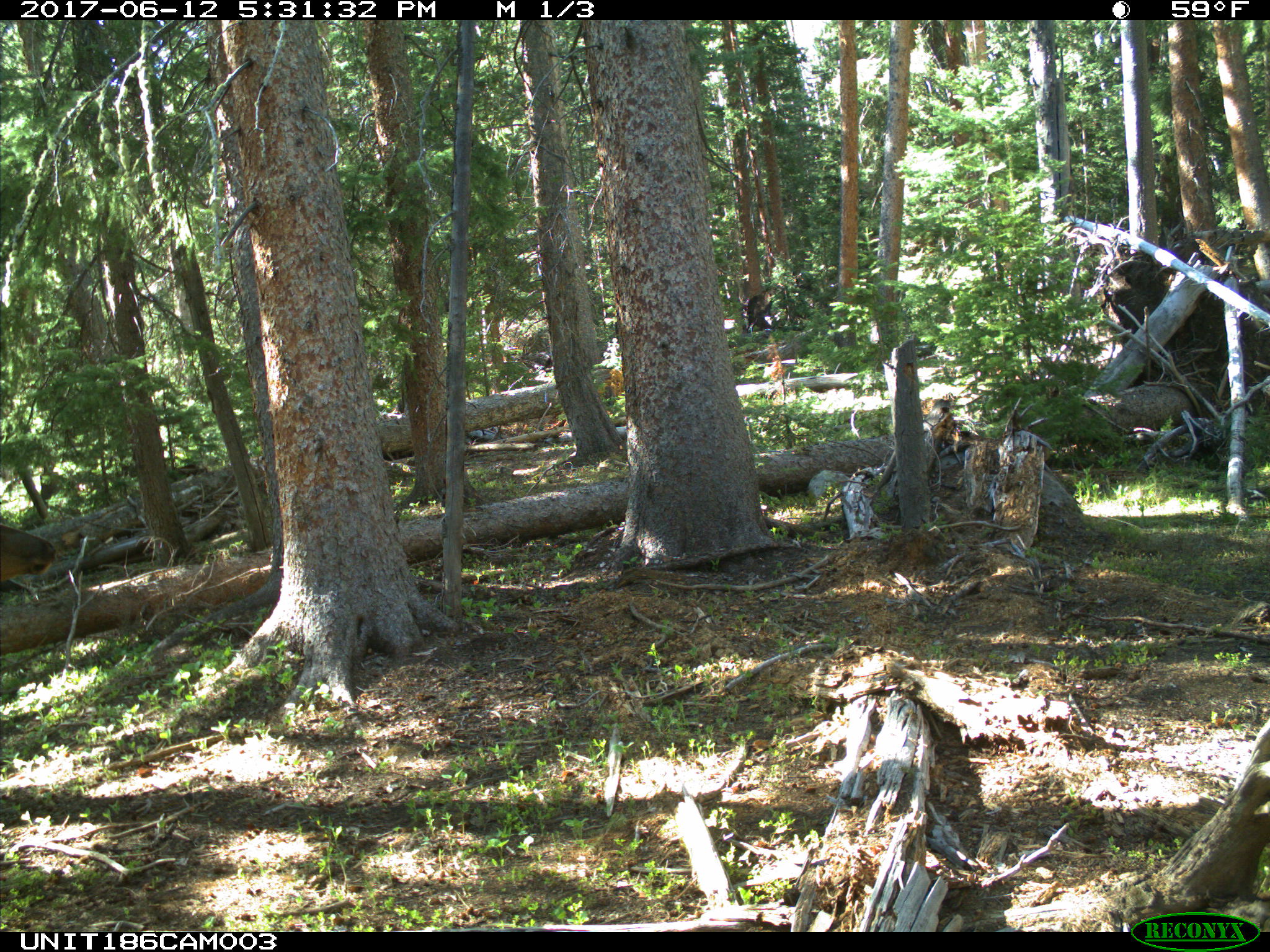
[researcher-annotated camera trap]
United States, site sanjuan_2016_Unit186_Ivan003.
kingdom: Animalia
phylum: Chordata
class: Mammalia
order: Artiodactyla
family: Cervidae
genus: Cervus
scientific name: Cervus elaphus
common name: red deer